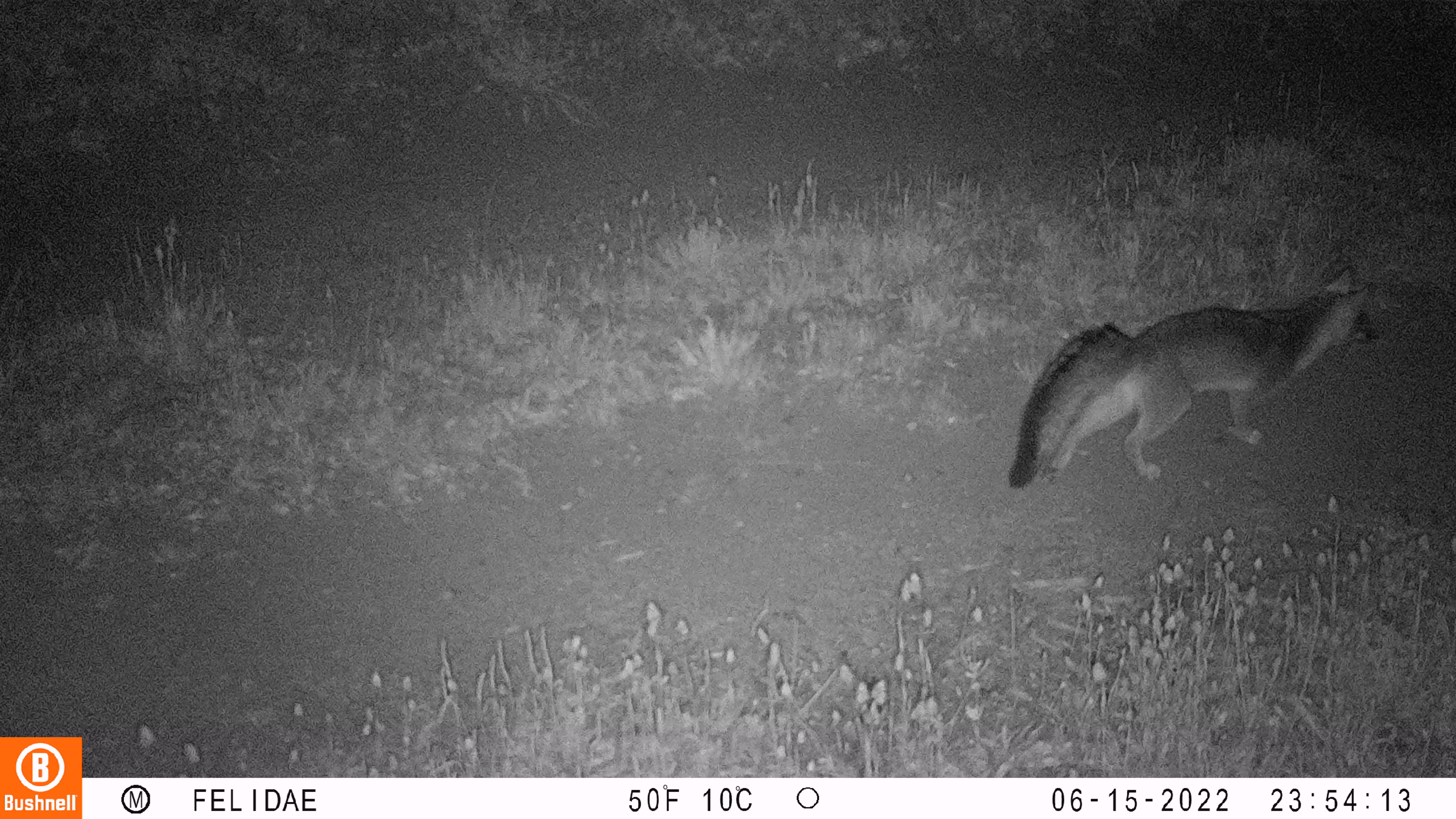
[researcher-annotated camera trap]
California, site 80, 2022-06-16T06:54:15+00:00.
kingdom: Animalia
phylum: Chordata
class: Mammalia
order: Carnivora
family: Canidae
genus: Urocyon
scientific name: Urocyon cinereoargenteus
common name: gray fox